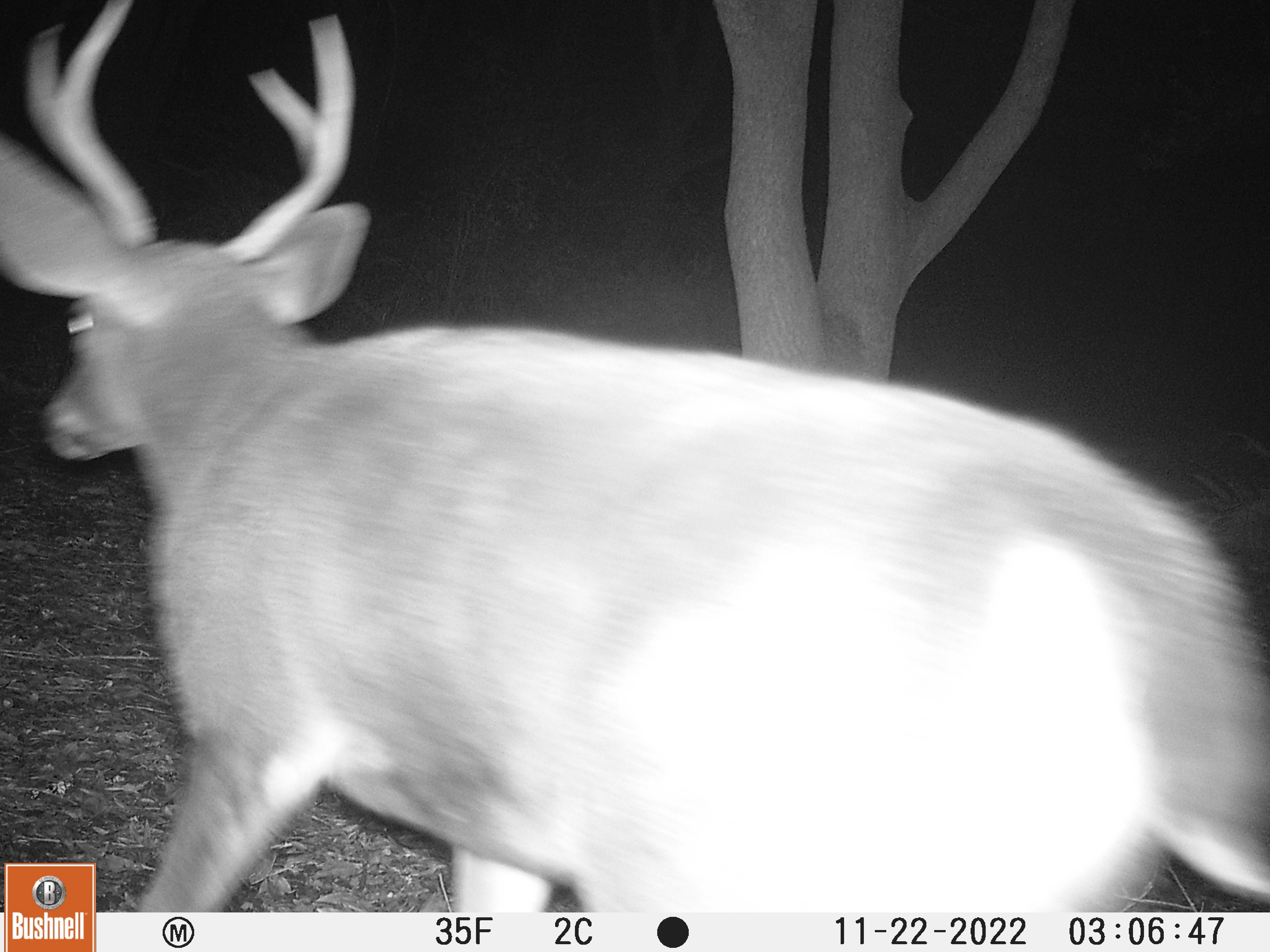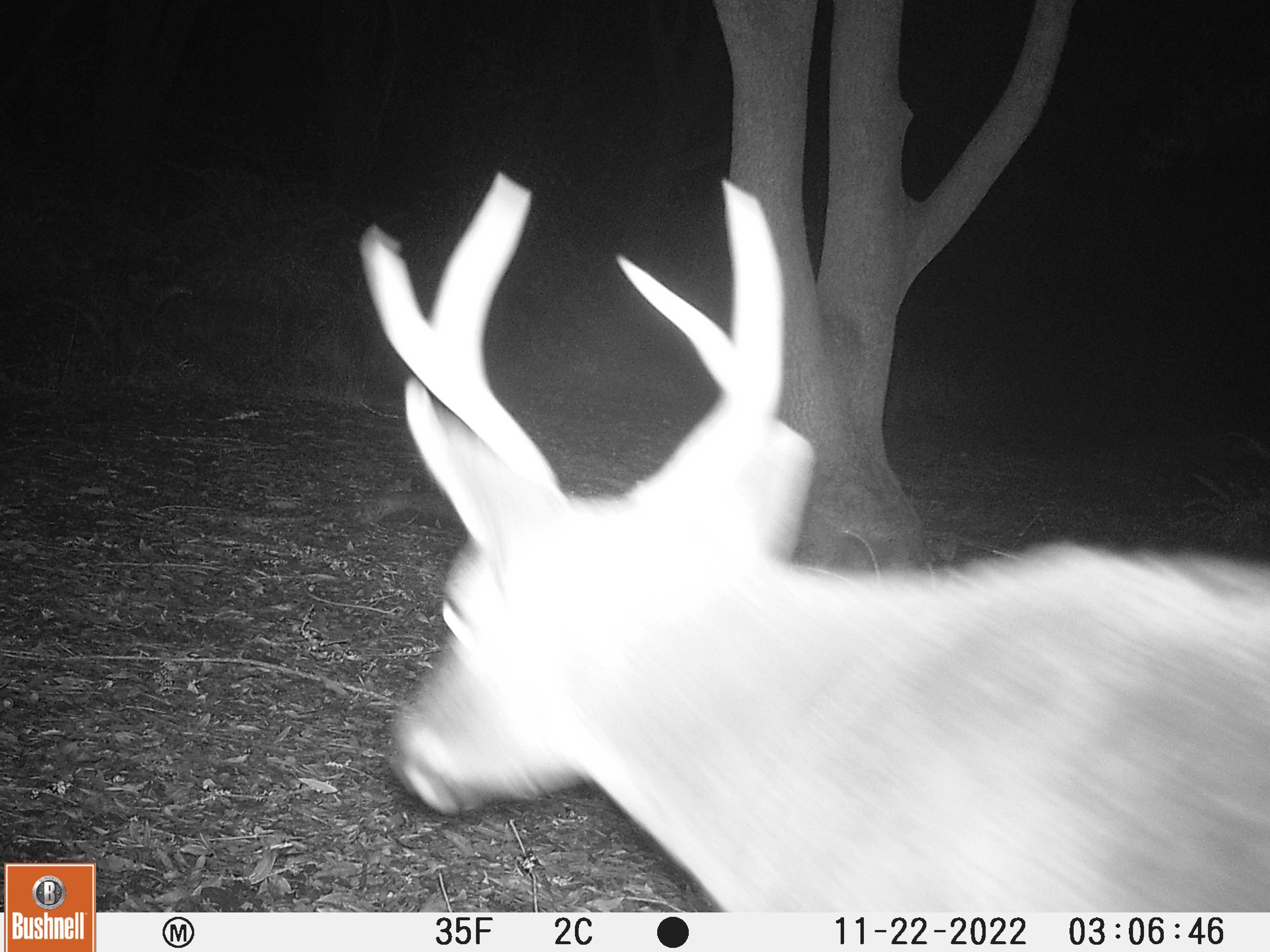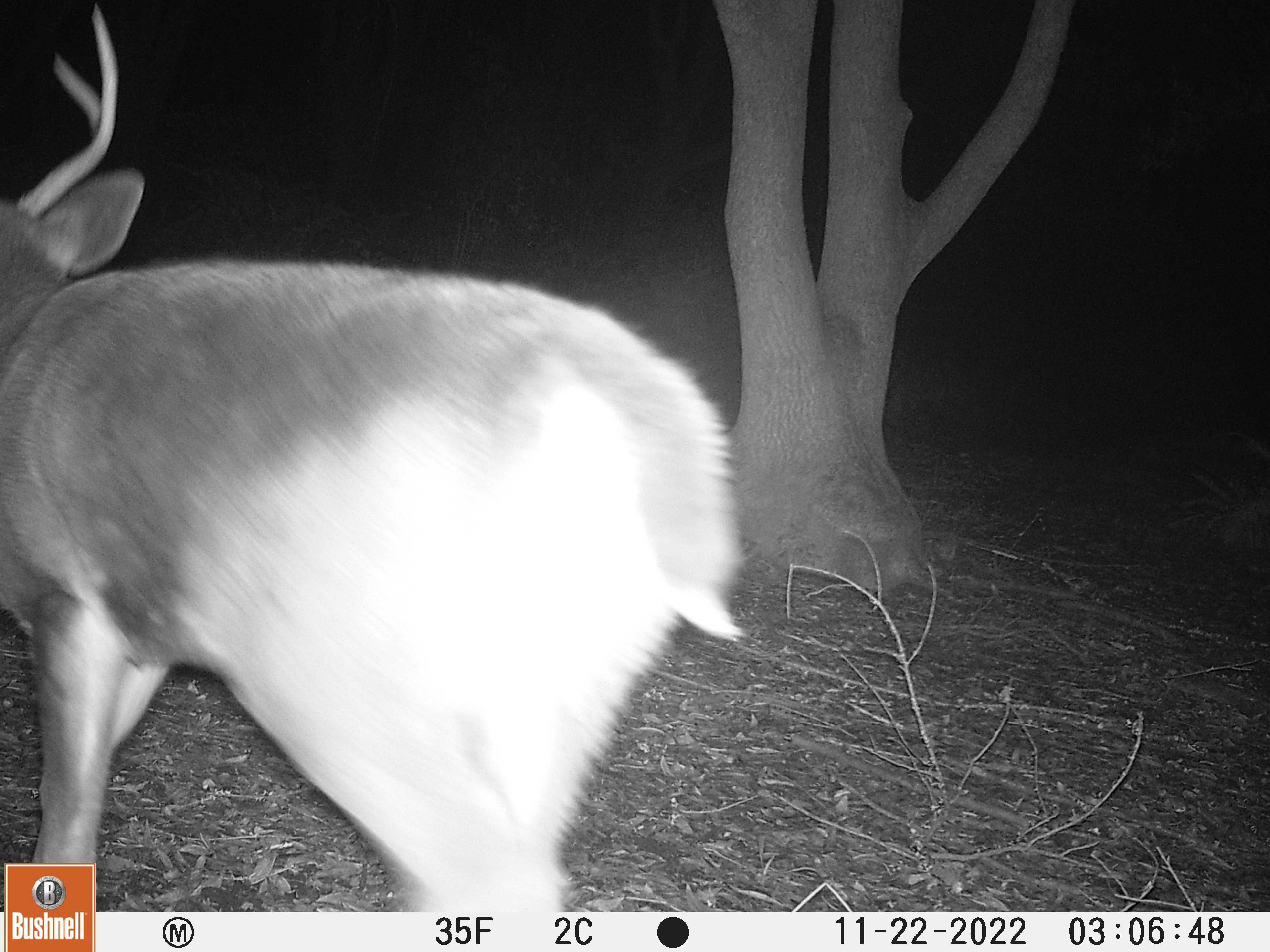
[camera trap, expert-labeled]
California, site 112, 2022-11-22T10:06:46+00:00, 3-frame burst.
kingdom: Animalia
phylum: Chordata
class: Mammalia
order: Artiodactyla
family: Cervidae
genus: Odocoileus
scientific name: Odocoileus hemionus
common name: mule deer